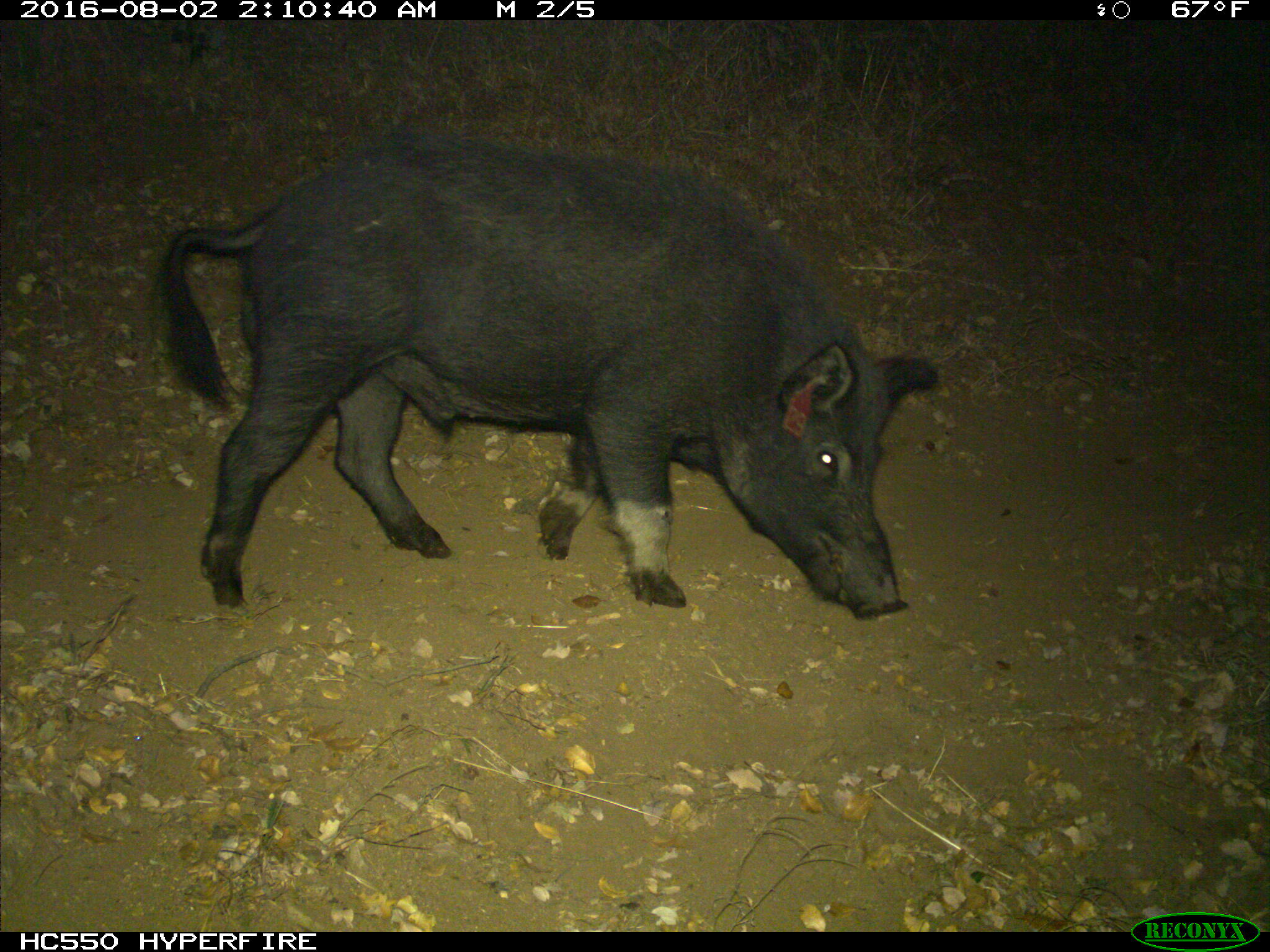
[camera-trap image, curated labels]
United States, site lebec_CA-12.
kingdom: Animalia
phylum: Chordata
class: Mammalia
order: Artiodactyla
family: Suidae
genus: Sus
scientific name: Sus scrofa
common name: wild boar